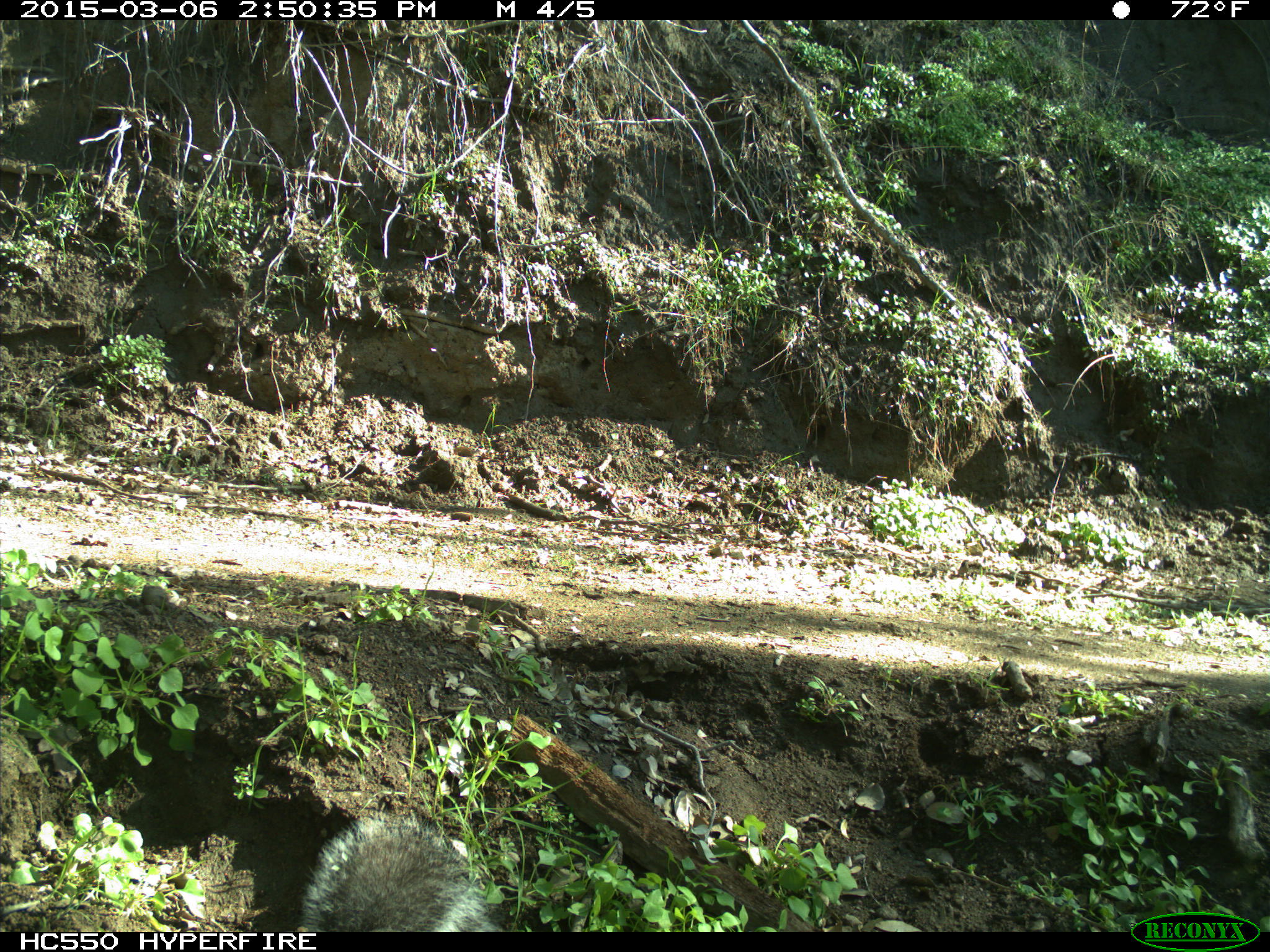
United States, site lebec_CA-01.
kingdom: Animalia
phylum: Chordata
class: Mammalia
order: Rodentia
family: Sciuridae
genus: Sciurus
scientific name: Sciurus carolinensis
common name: eastern gray squirrel